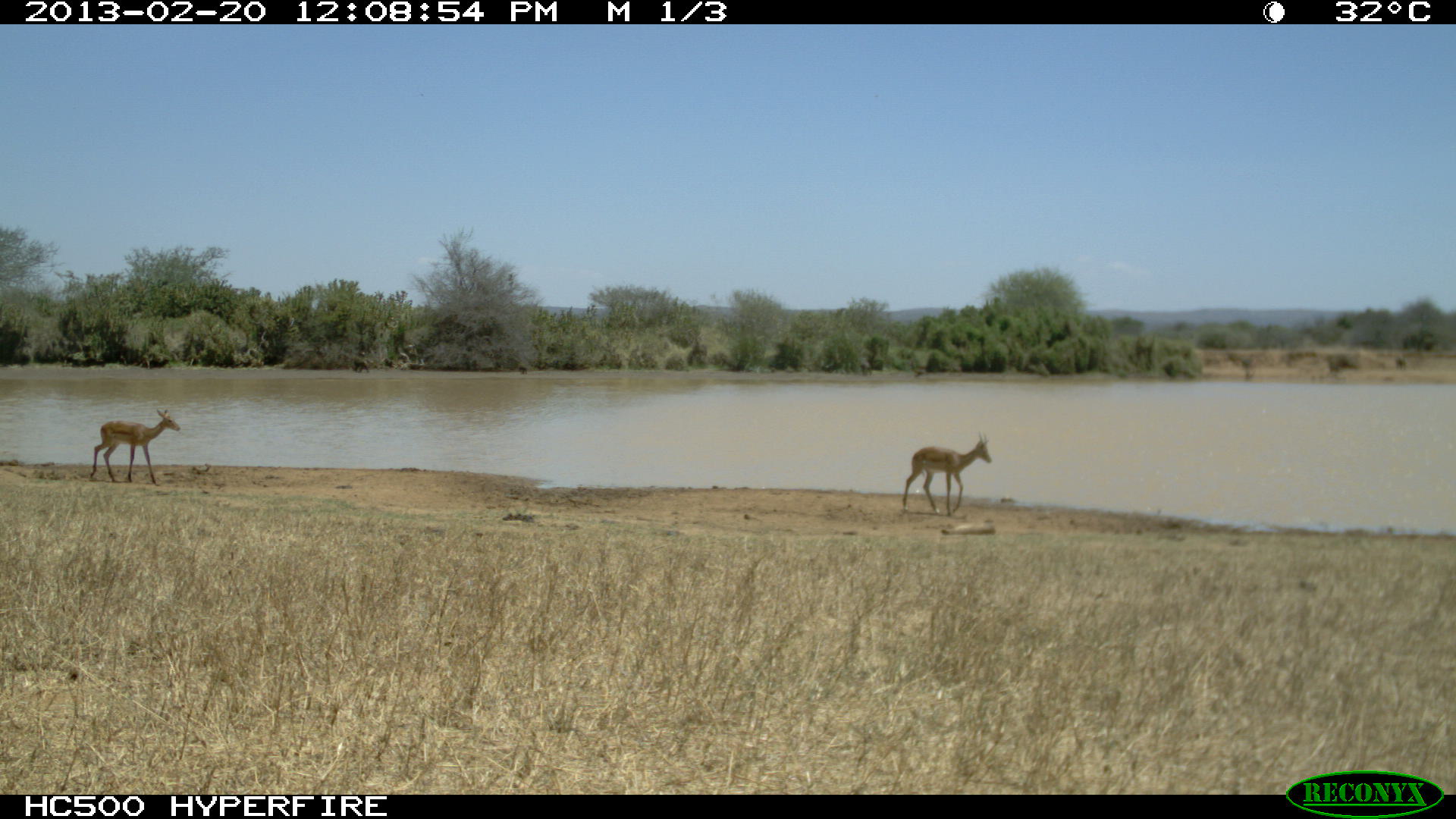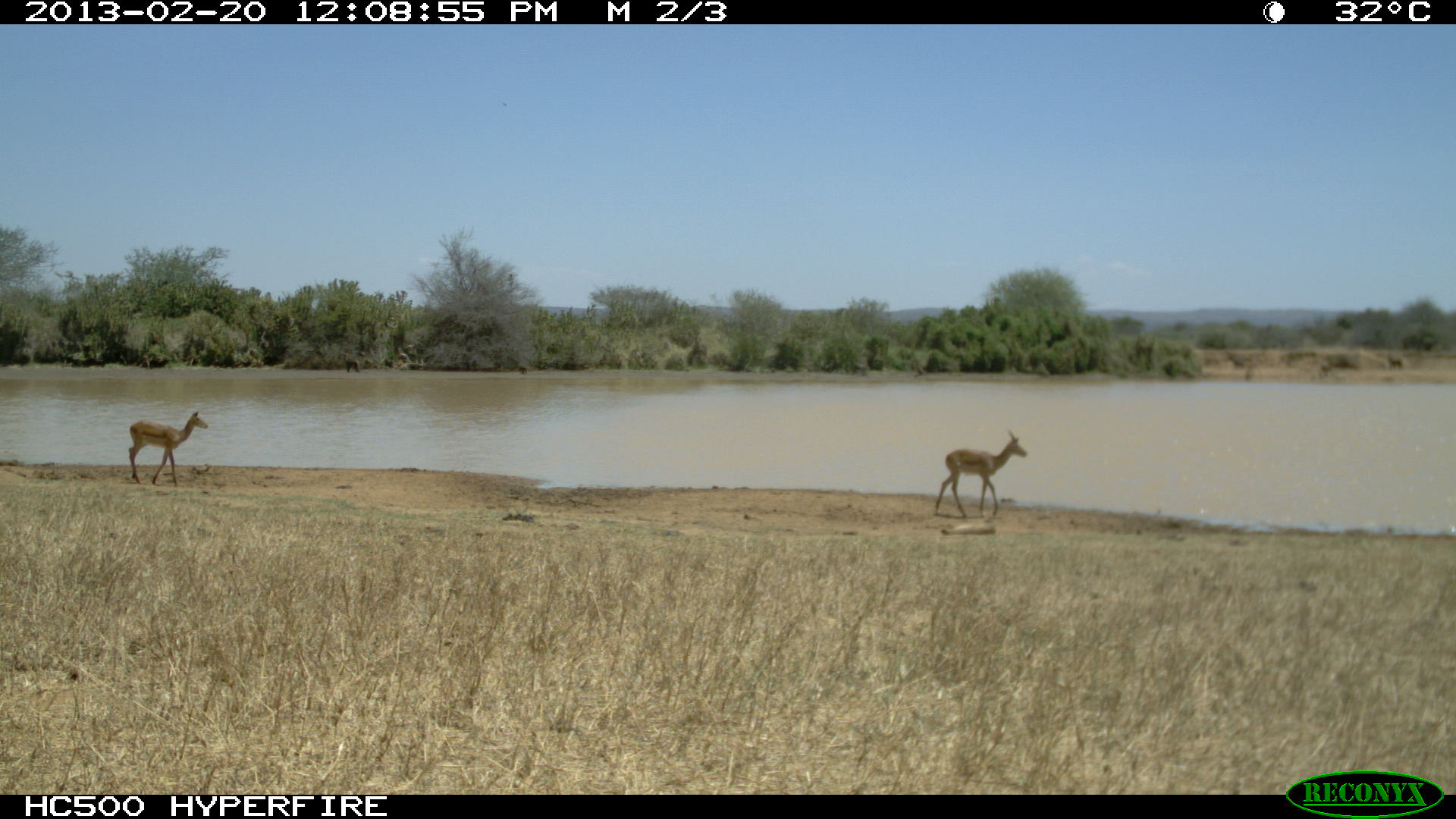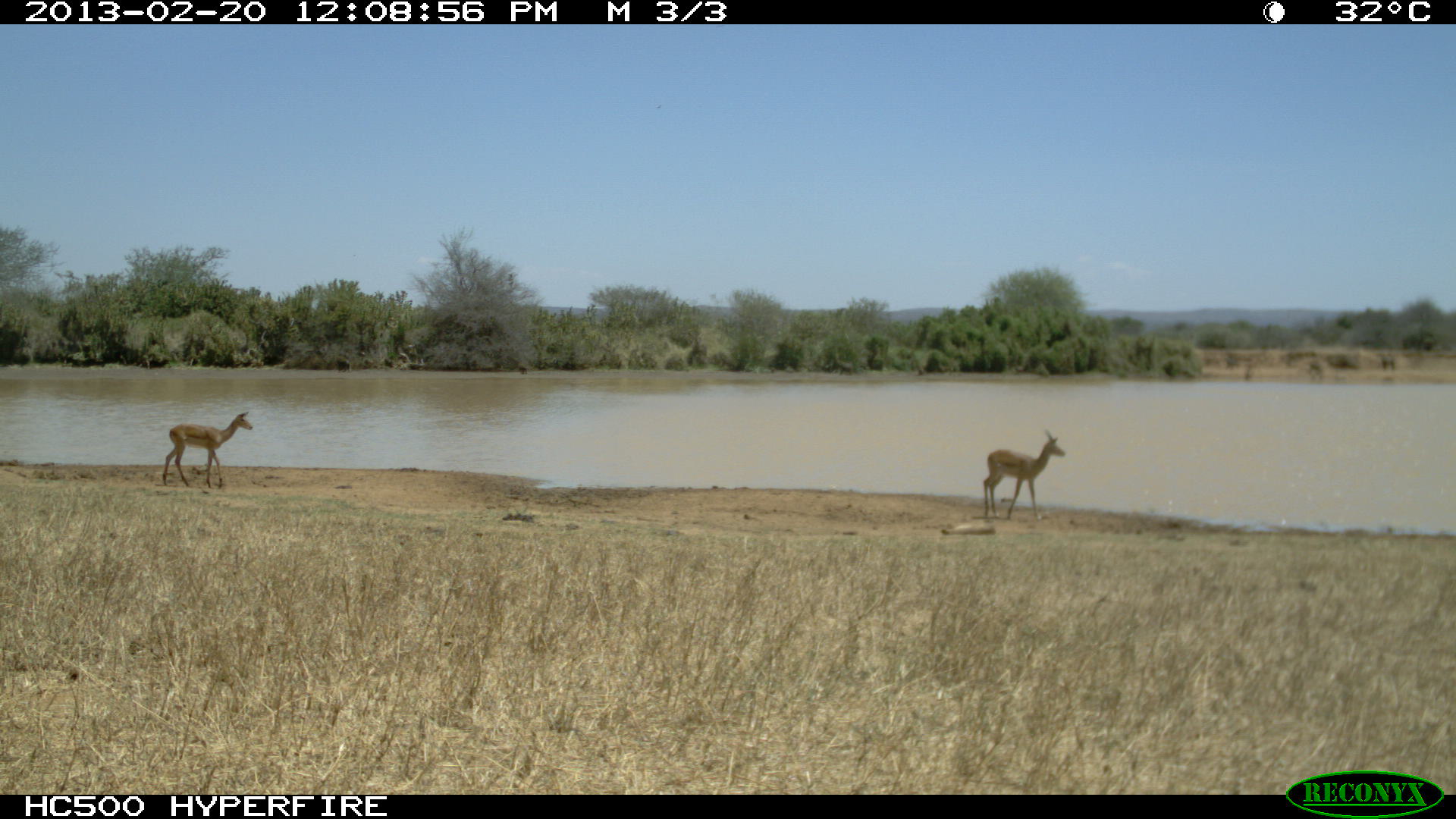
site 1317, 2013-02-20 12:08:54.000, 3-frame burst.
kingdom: Animalia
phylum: Chordata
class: Mammalia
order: Artiodactyla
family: Bovidae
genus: Aepyceros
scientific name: Aepyceros melampus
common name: impala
Aepyceros melampus (impala), count 2.